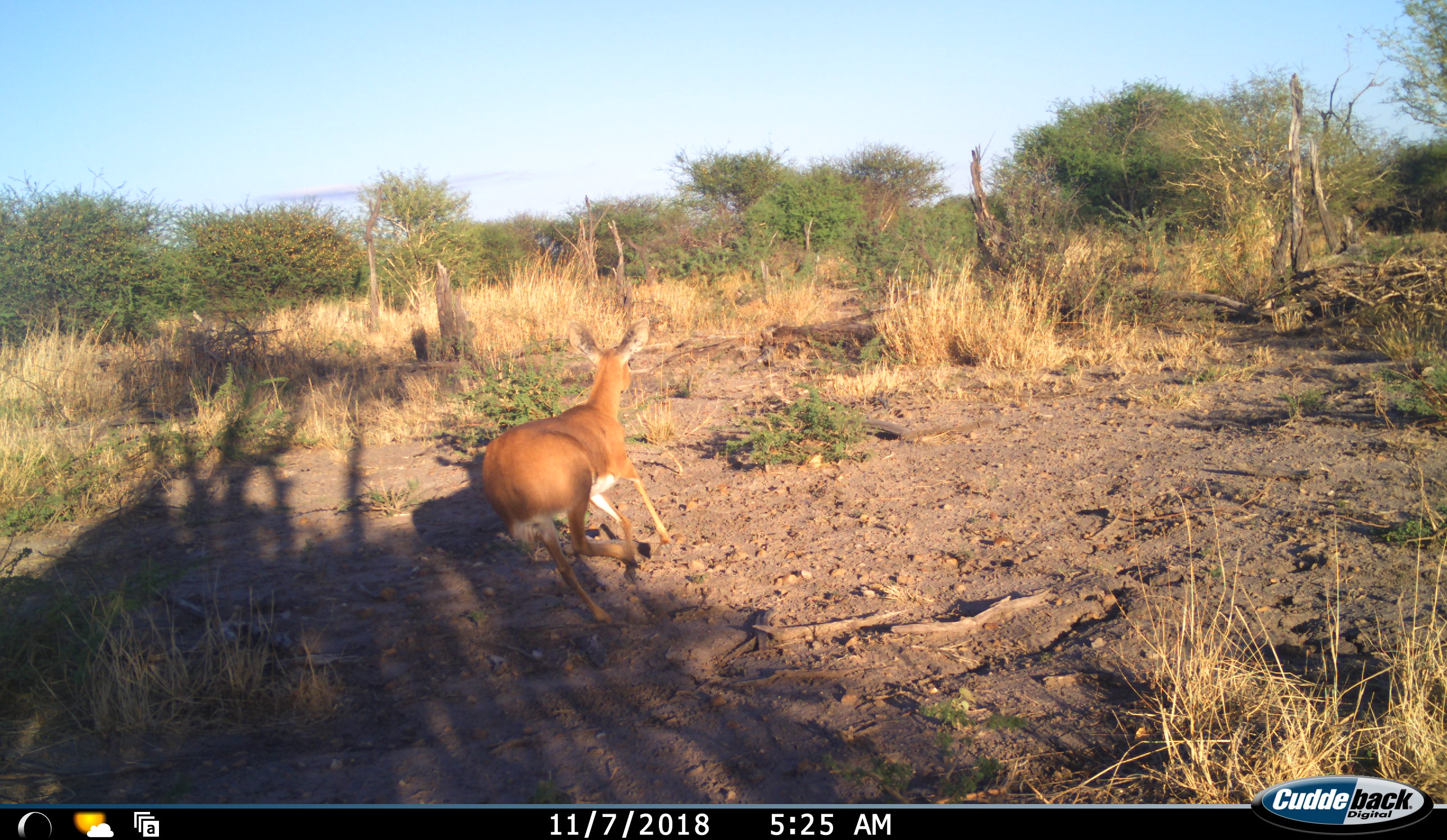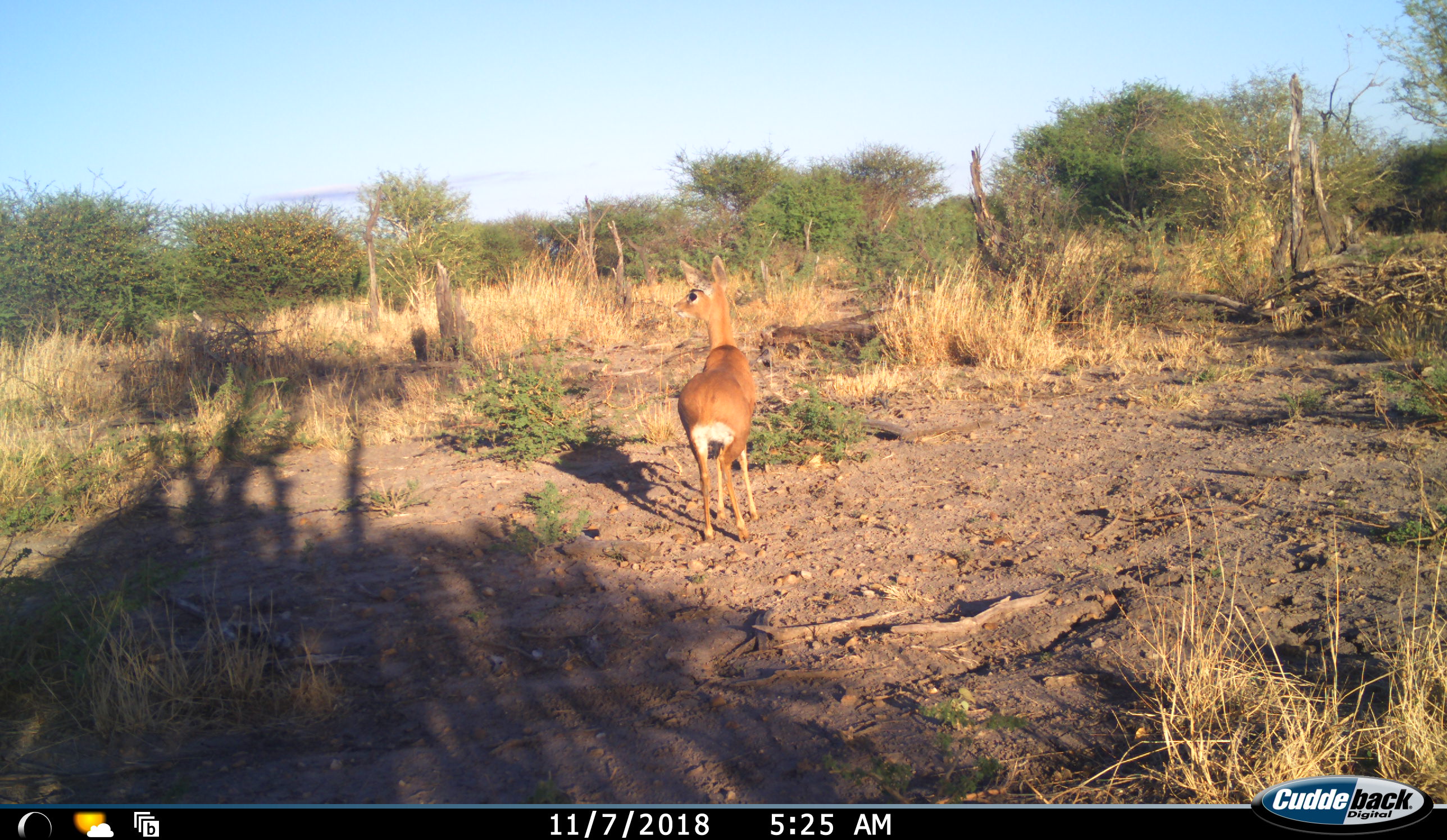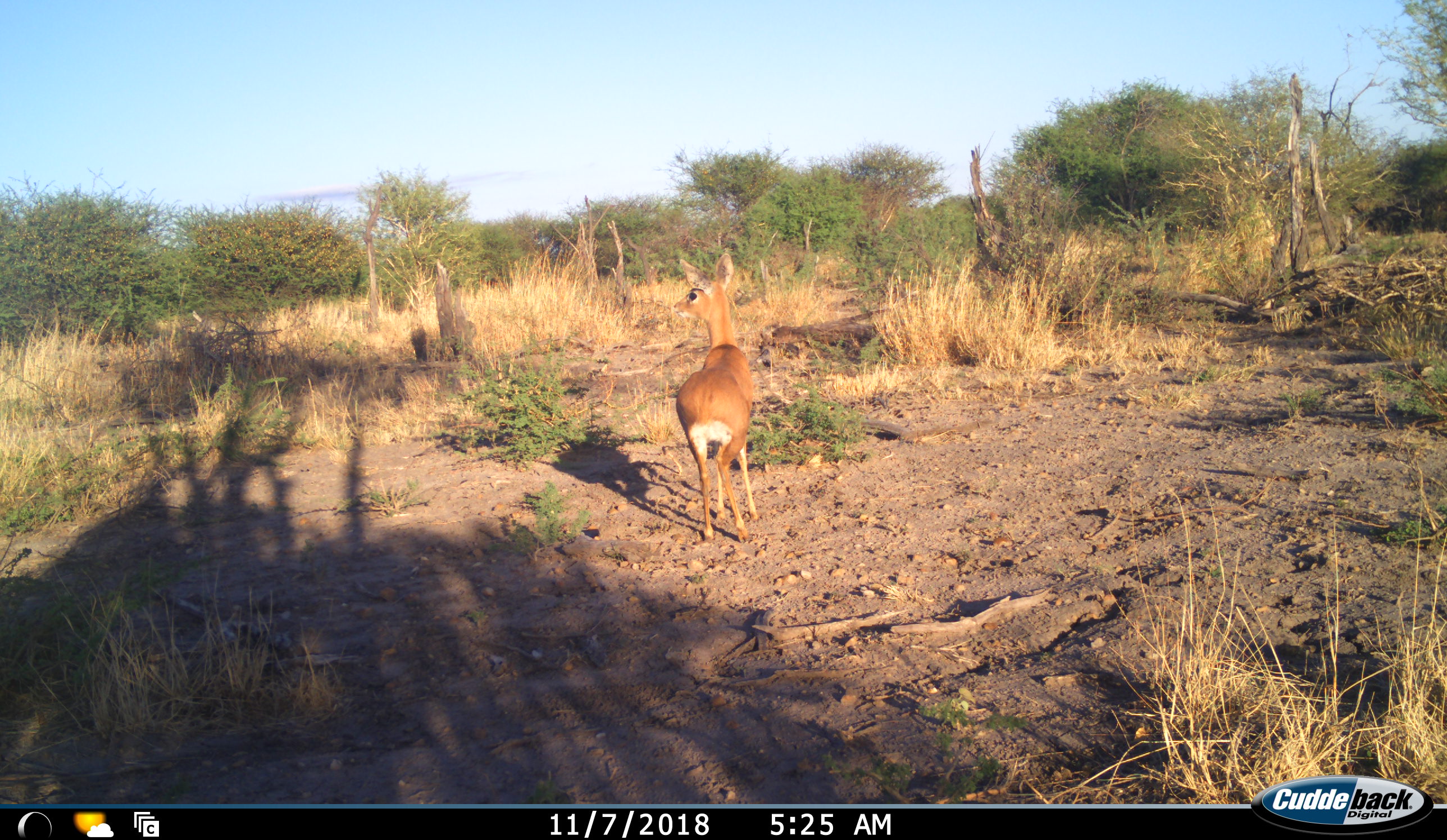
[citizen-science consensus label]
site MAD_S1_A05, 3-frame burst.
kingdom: Animalia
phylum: Chordata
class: Mammalia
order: Artiodactyla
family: Bovidae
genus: Redunca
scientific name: Redunca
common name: reedbuck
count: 1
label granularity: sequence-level